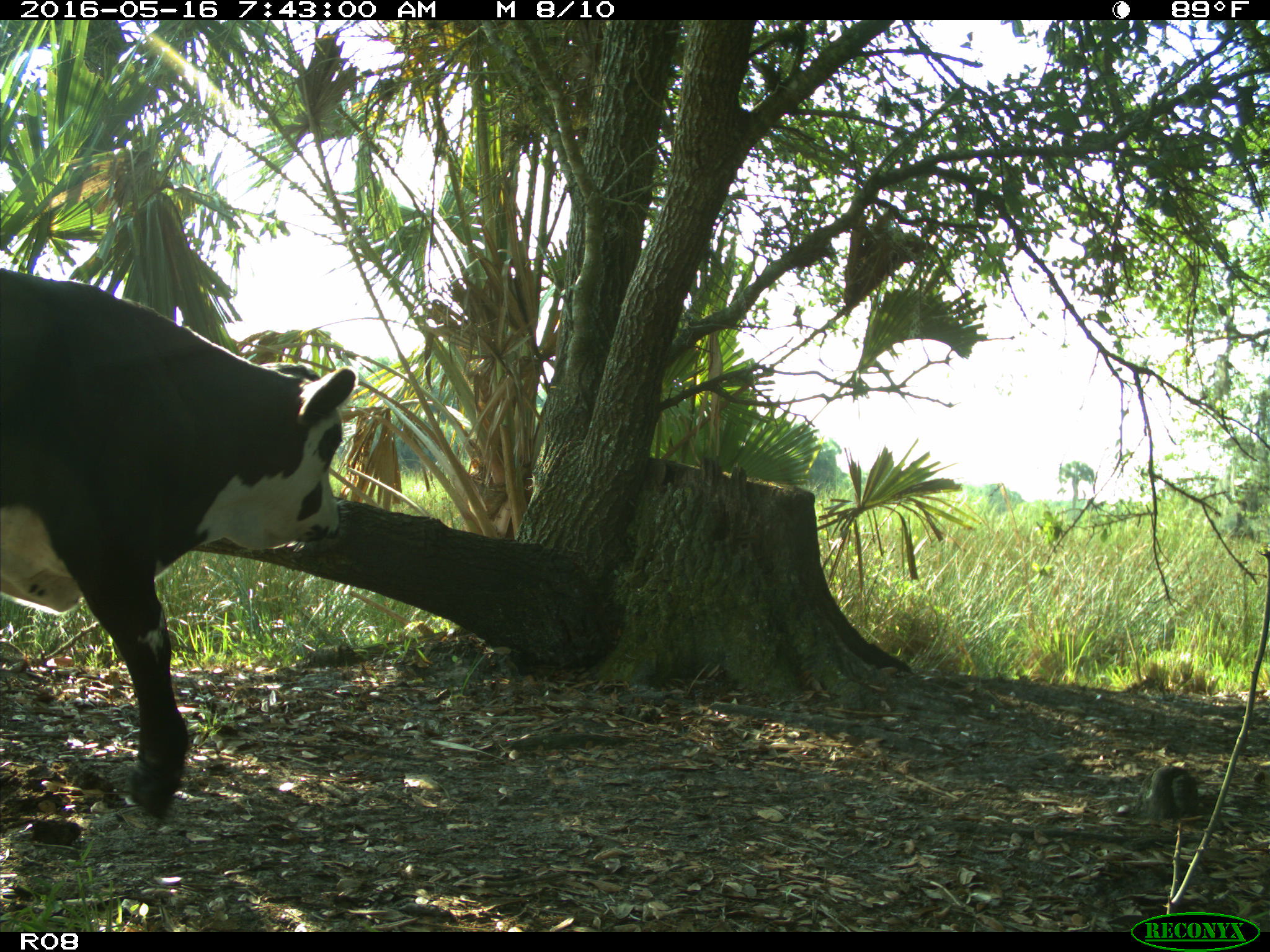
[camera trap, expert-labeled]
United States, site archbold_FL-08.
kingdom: Animalia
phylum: Chordata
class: Mammalia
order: Artiodactyla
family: Bovidae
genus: Bos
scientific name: Bos taurus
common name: domestic cow